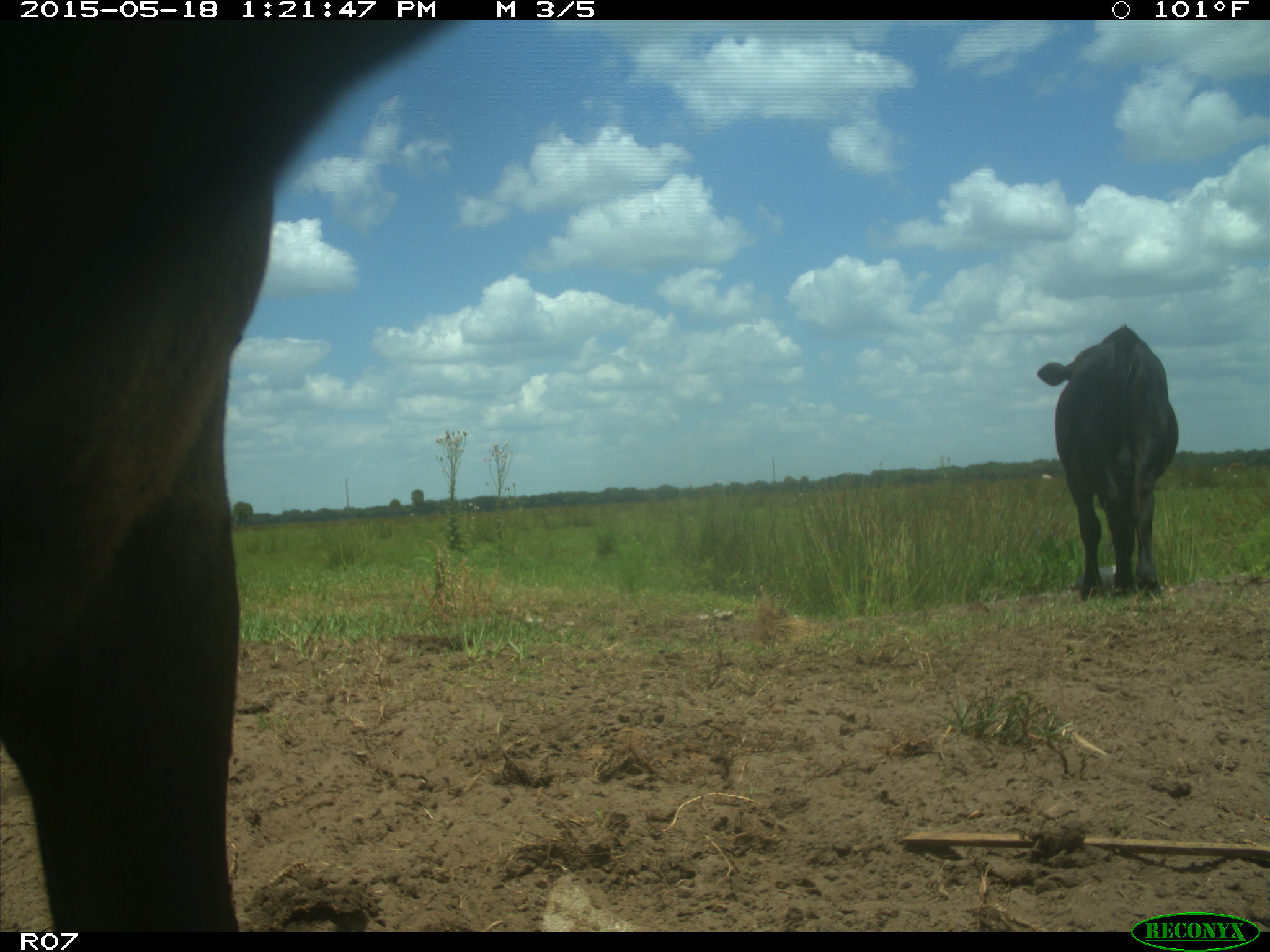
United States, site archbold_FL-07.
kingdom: Animalia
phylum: Chordata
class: Mammalia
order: Artiodactyla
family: Bovidae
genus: Bos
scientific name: Bos taurus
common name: domestic cow